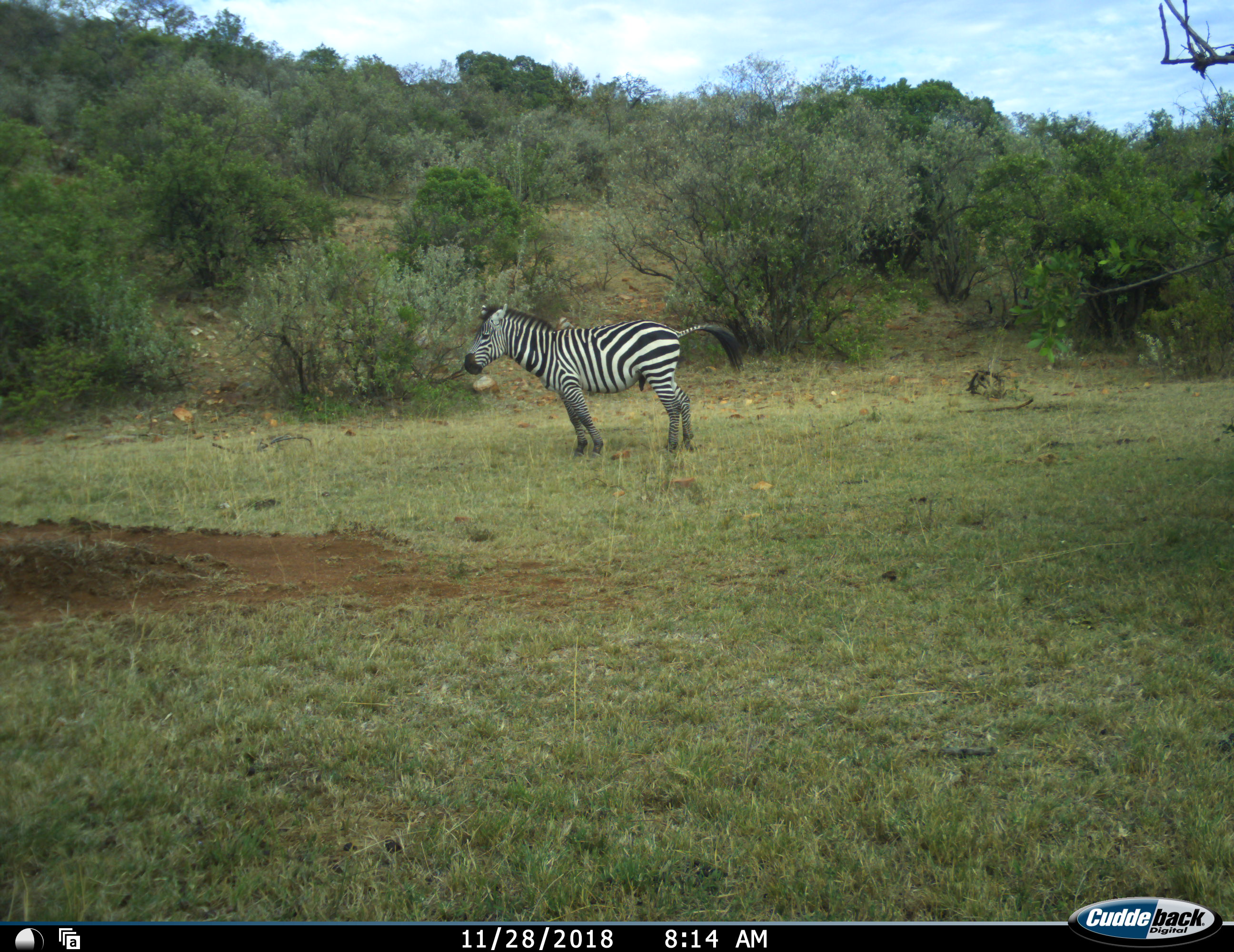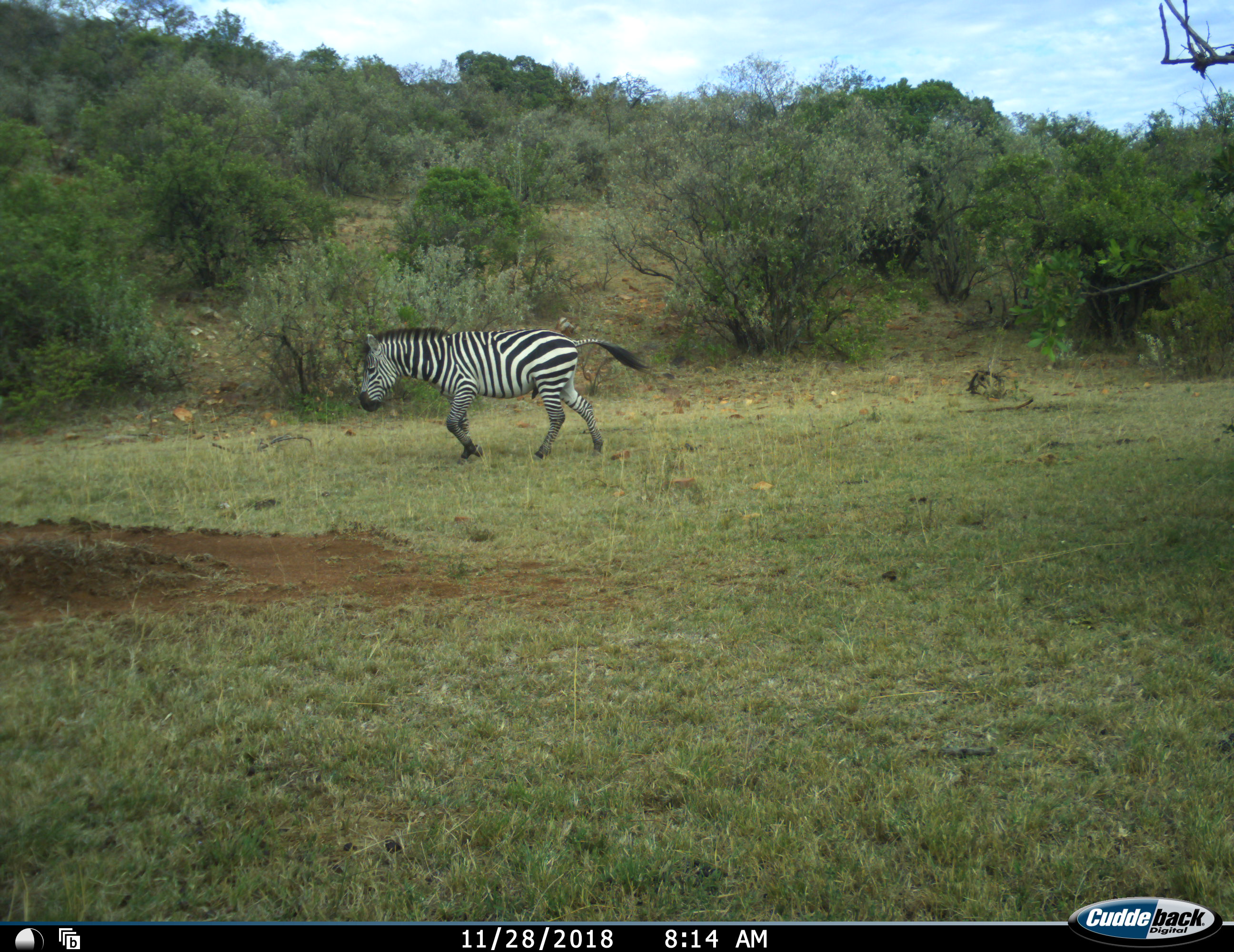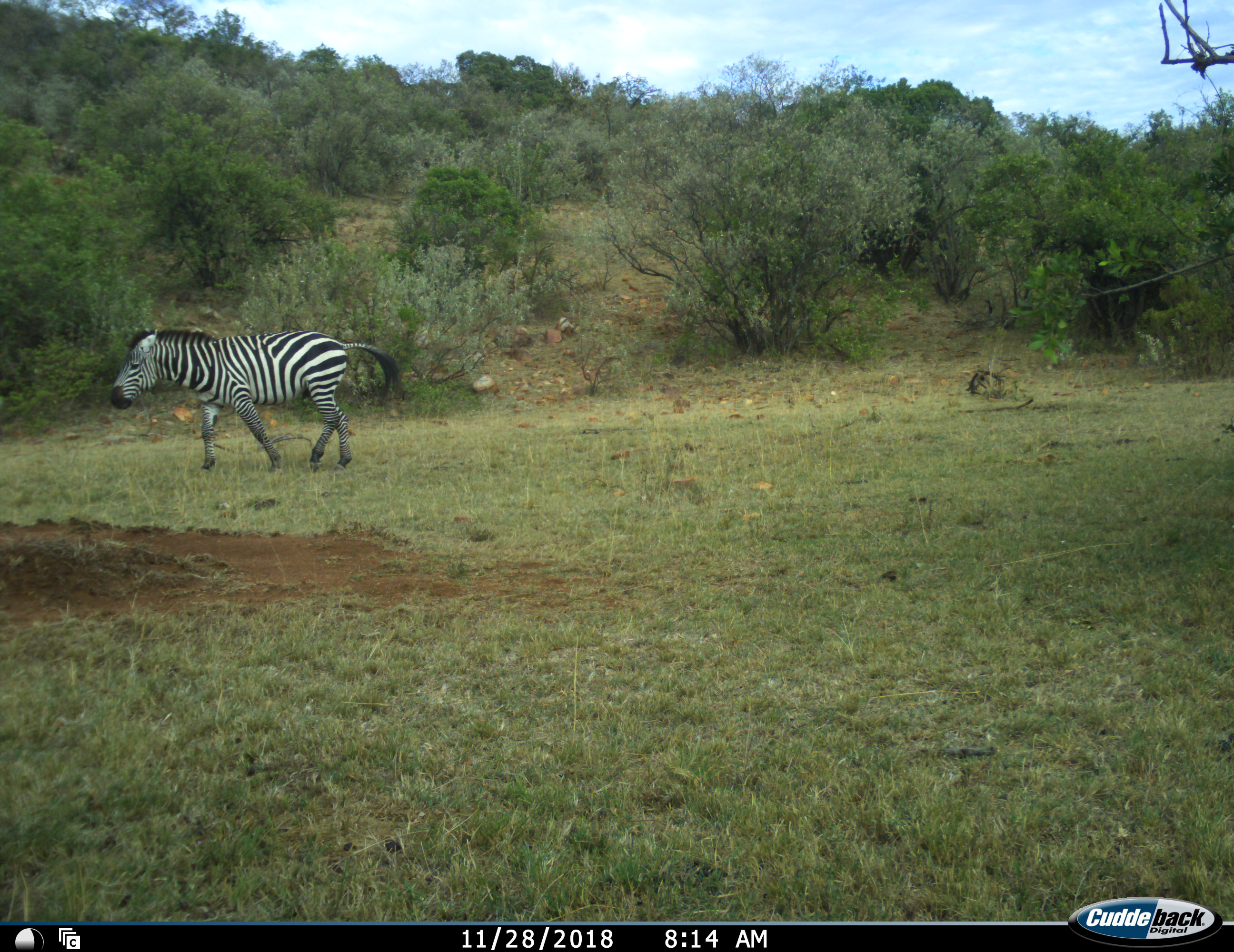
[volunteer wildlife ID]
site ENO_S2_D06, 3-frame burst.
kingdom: Animalia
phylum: Chordata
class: Mammalia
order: Perissodactyla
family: Equidae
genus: Equus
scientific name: Equus quagga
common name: plains zebra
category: zebraplains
Zebraplains (plains zebra) (Equus quagga), count 1. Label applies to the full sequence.